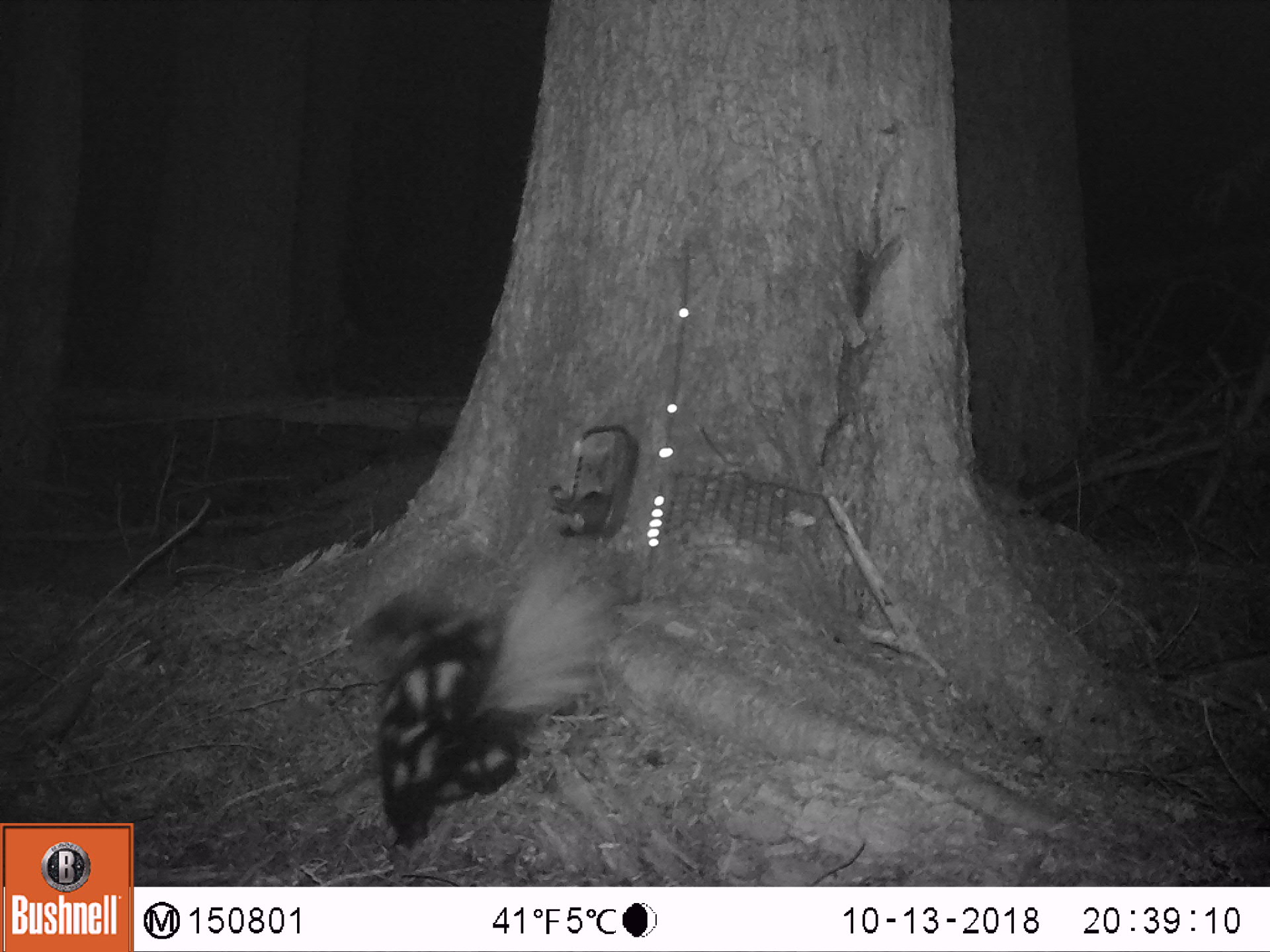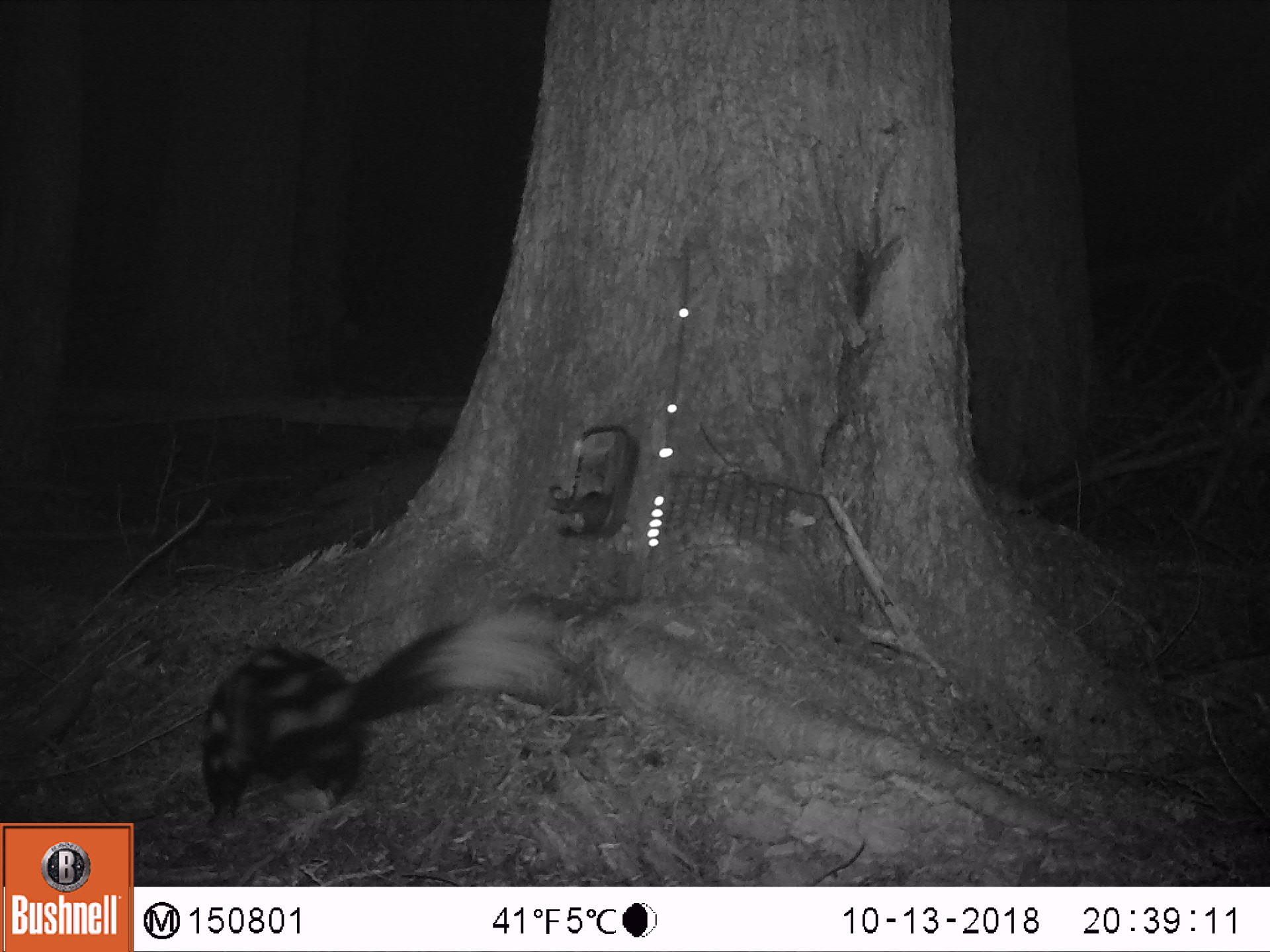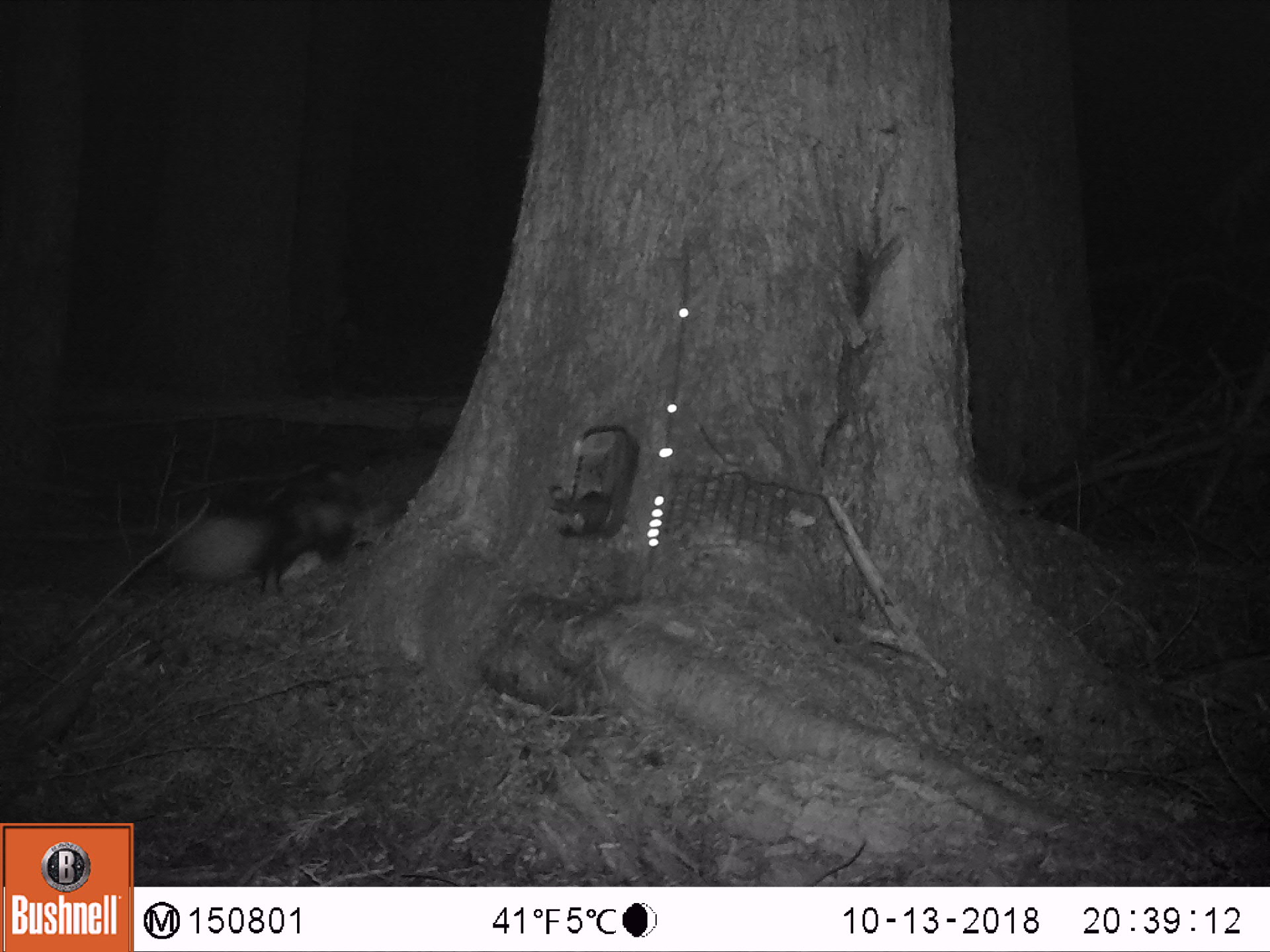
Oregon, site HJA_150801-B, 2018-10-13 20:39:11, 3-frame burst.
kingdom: Animalia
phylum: Chordata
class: Mammalia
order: Carnivora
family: Mephitidae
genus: Spilogale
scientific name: Spilogale gracilis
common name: western spotted skunk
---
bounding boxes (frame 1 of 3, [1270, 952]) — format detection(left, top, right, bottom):
western spotted skunk: detection(309, 550, 644, 865)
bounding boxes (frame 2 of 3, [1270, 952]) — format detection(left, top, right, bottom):
western spotted skunk: detection(199, 603, 575, 838)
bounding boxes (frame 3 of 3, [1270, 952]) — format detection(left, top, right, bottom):
western spotted skunk: detection(158, 444, 402, 611)